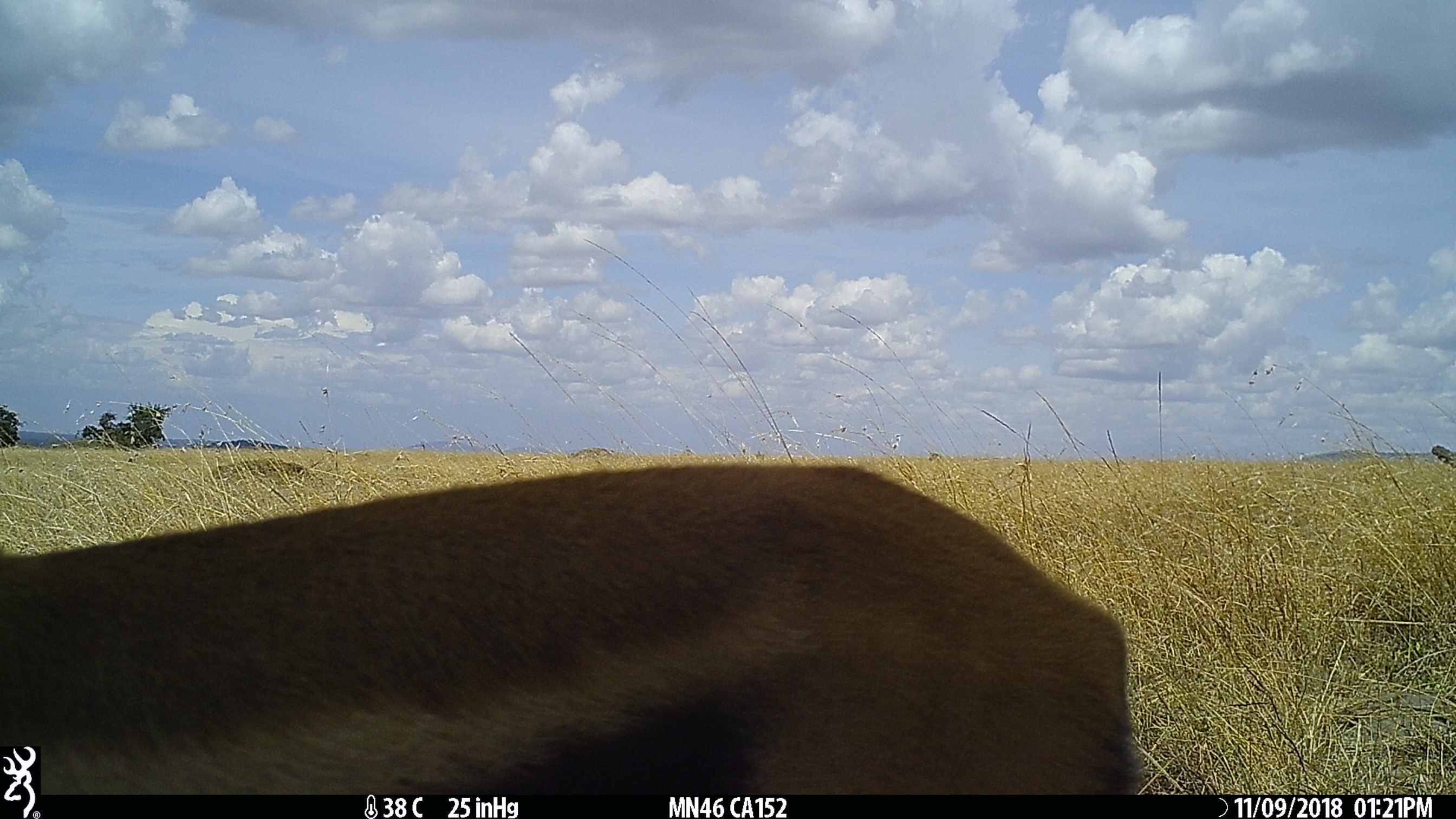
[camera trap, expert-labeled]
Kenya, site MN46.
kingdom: Animalia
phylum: Chordata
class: Mammalia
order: Artiodactyla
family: Bovidae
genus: Eudorcas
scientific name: Eudorcas thomsonii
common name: thomon's gazelle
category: gazelle thomsons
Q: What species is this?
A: Gazelle thomsons (thomon's gazelle) (Eudorcas thomsonii).